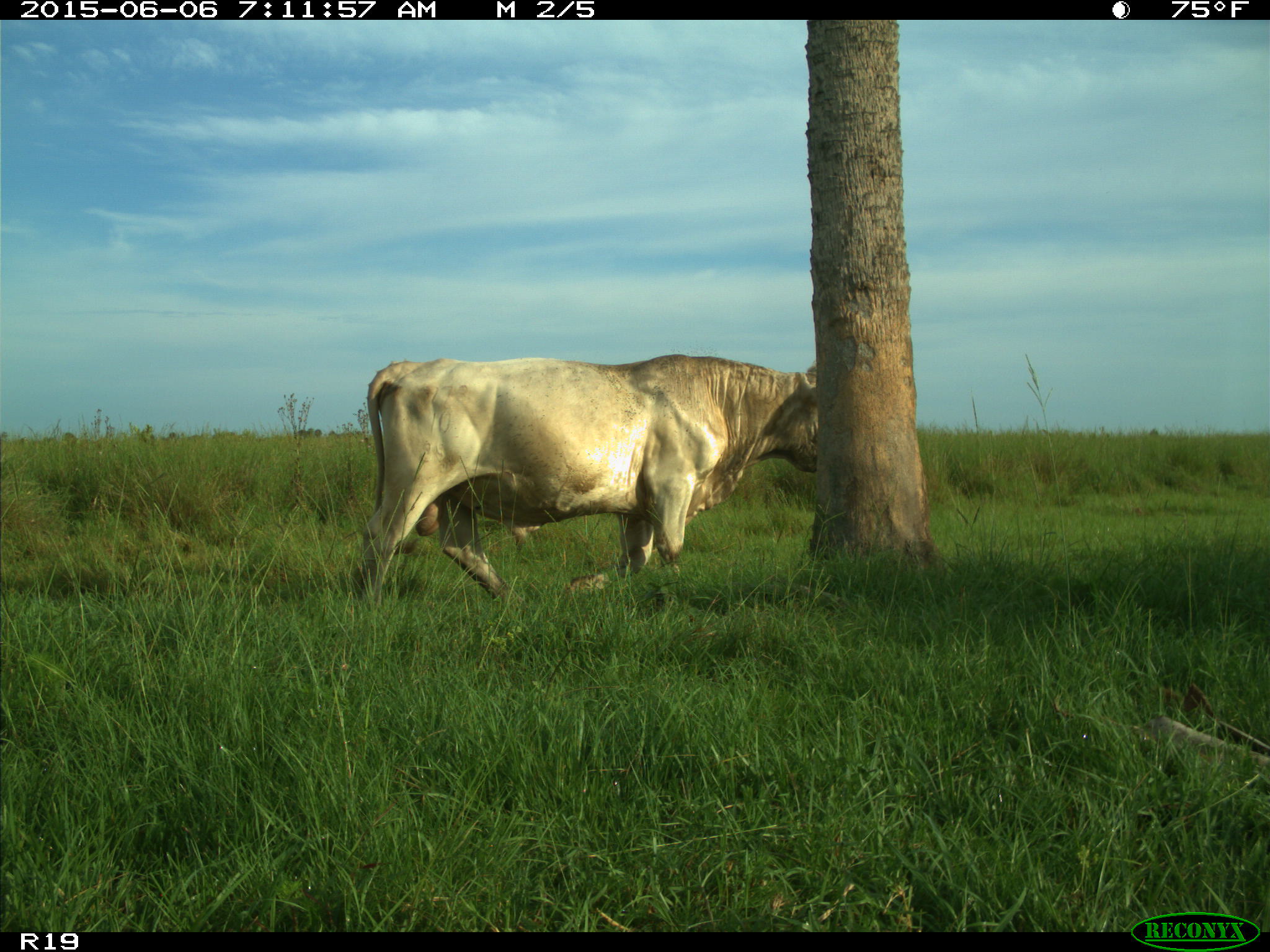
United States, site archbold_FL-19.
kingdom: Animalia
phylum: Chordata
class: Mammalia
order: Artiodactyla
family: Bovidae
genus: Bos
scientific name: Bos taurus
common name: domestic cow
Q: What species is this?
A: Bos taurus (domestic cow).